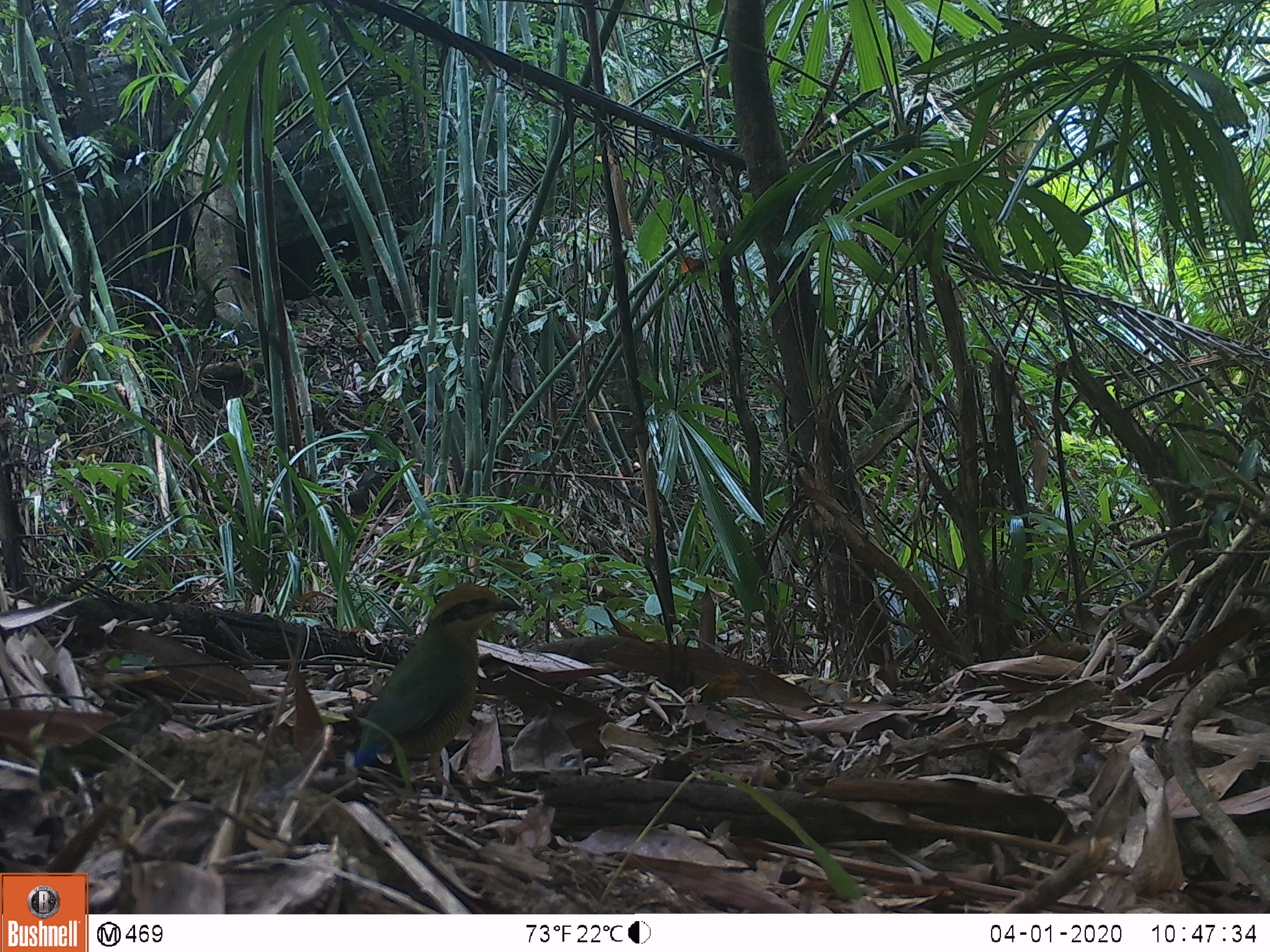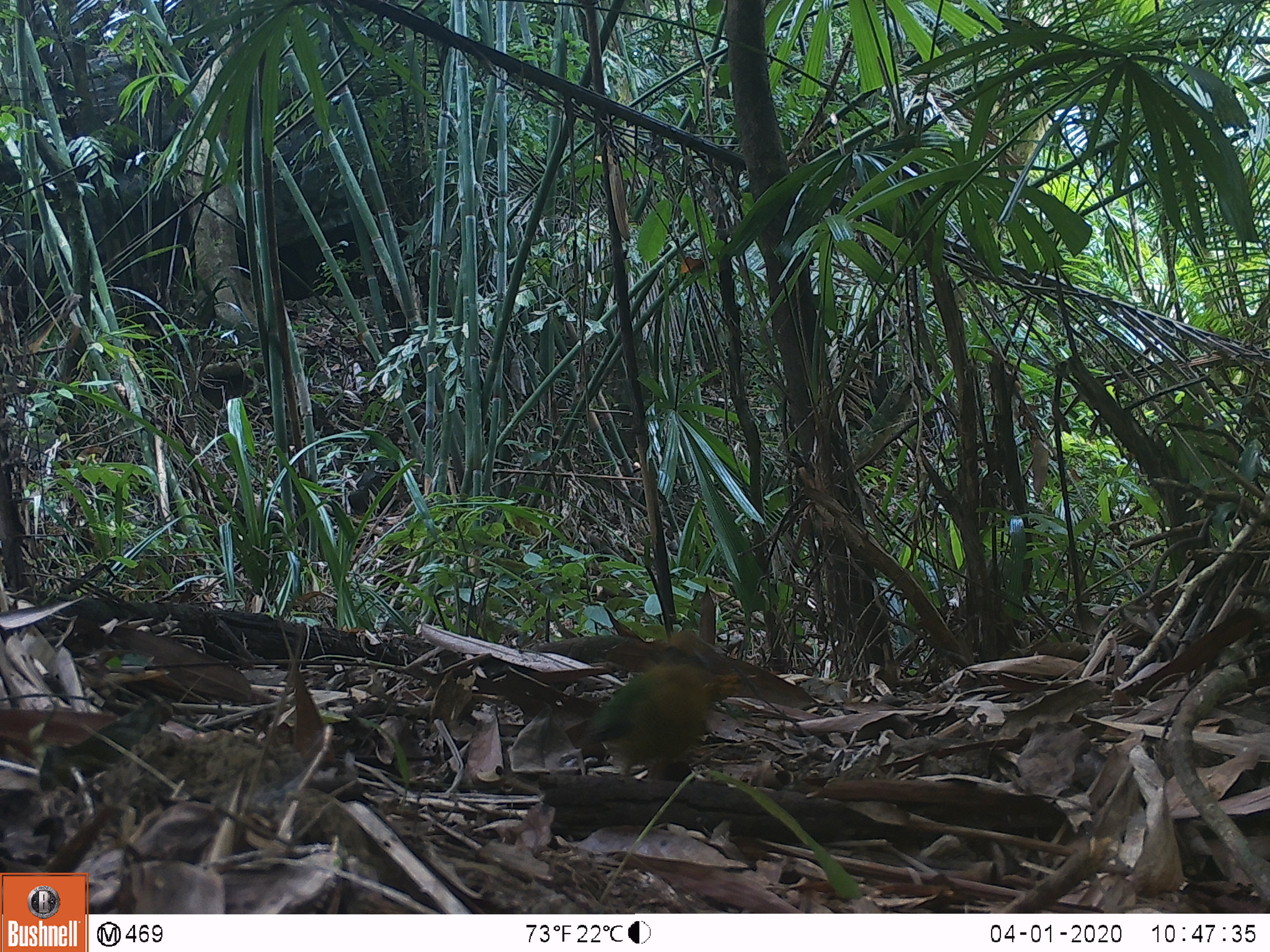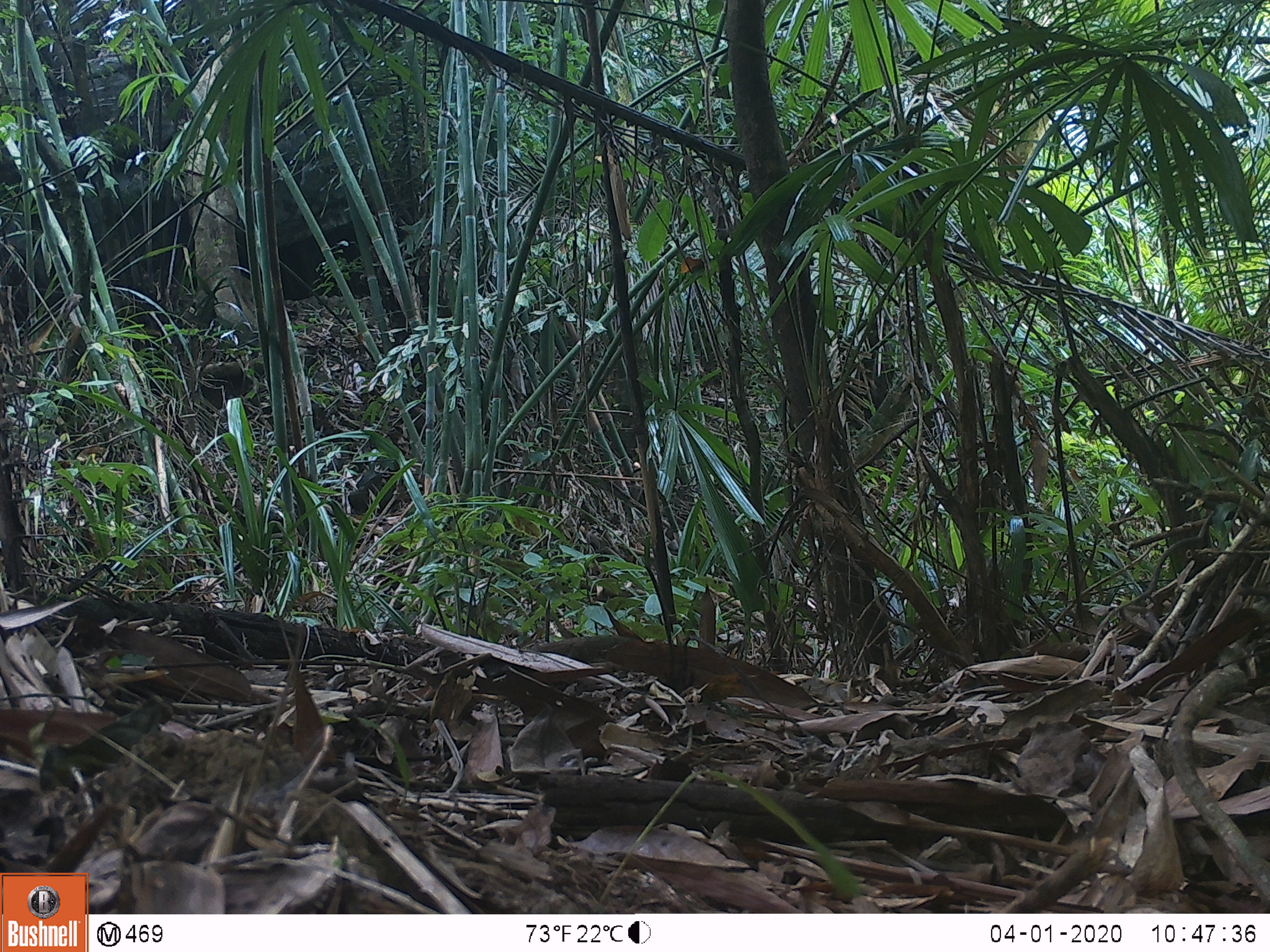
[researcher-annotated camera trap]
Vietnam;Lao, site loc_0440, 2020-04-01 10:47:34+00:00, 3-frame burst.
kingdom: Animalia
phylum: Chordata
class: Aves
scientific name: Aves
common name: bird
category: unidentified bird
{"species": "unidentified bird (bird) (Aves)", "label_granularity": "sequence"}